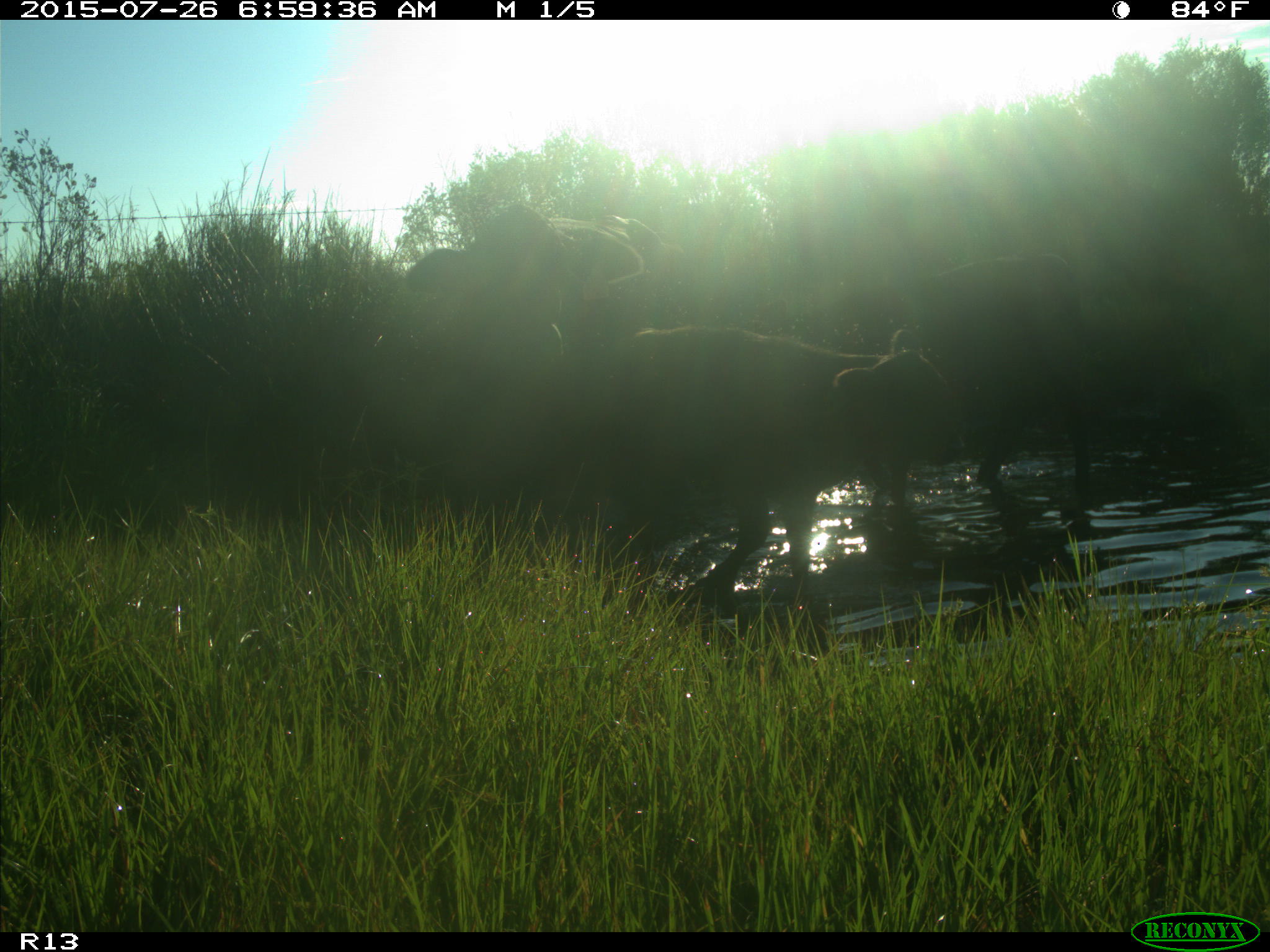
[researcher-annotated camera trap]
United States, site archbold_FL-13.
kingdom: Animalia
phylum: Chordata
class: Mammalia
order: Artiodactyla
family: Bovidae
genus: Bos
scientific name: Bos taurus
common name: domestic cow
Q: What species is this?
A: Bos taurus (domestic cow).